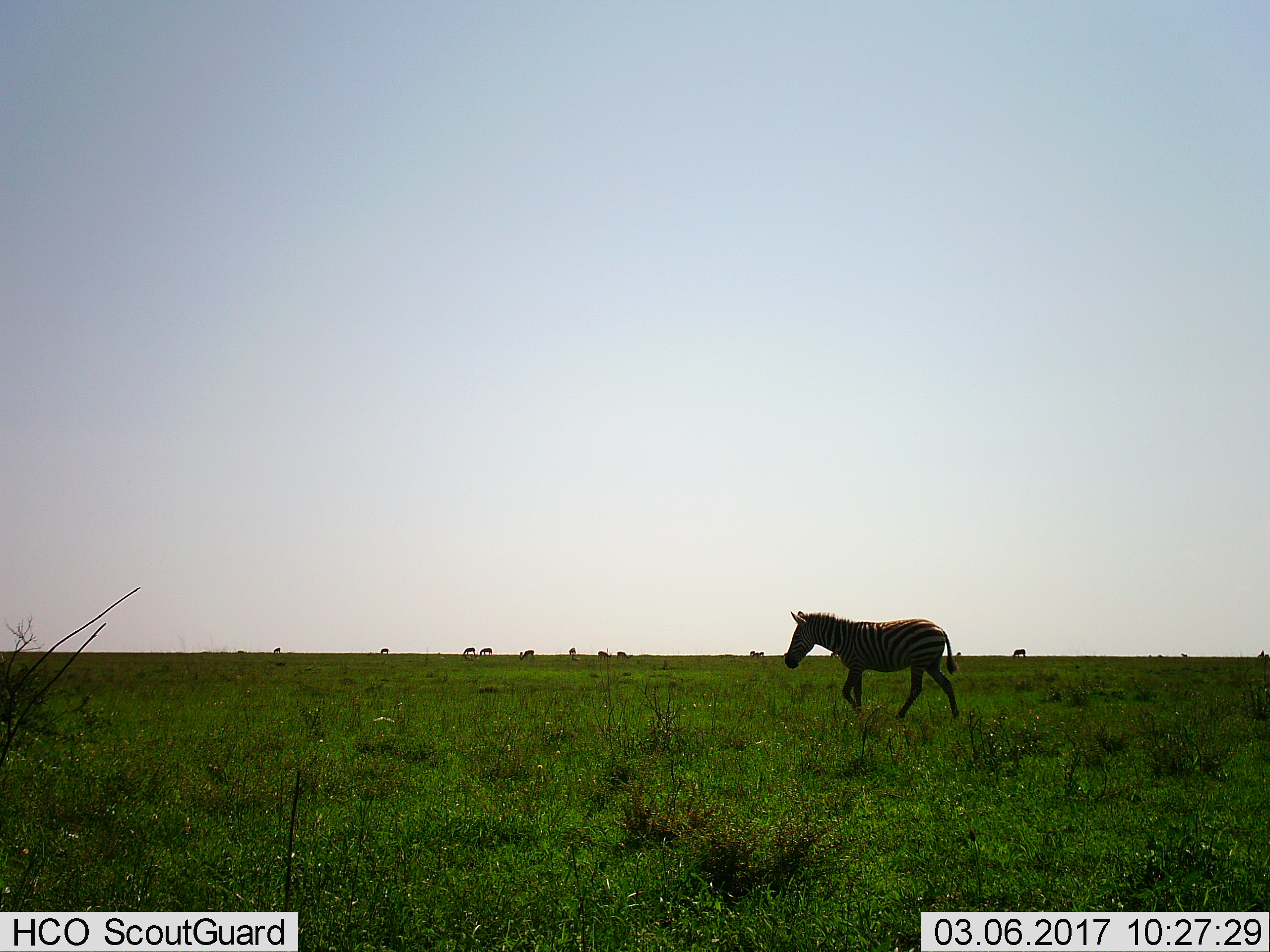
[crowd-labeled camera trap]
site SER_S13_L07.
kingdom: Animalia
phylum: Chordata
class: Mammalia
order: Perissodactyla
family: Equidae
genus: Equus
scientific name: Equus quagga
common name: plains zebra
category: zebraplains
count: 11-50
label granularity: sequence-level